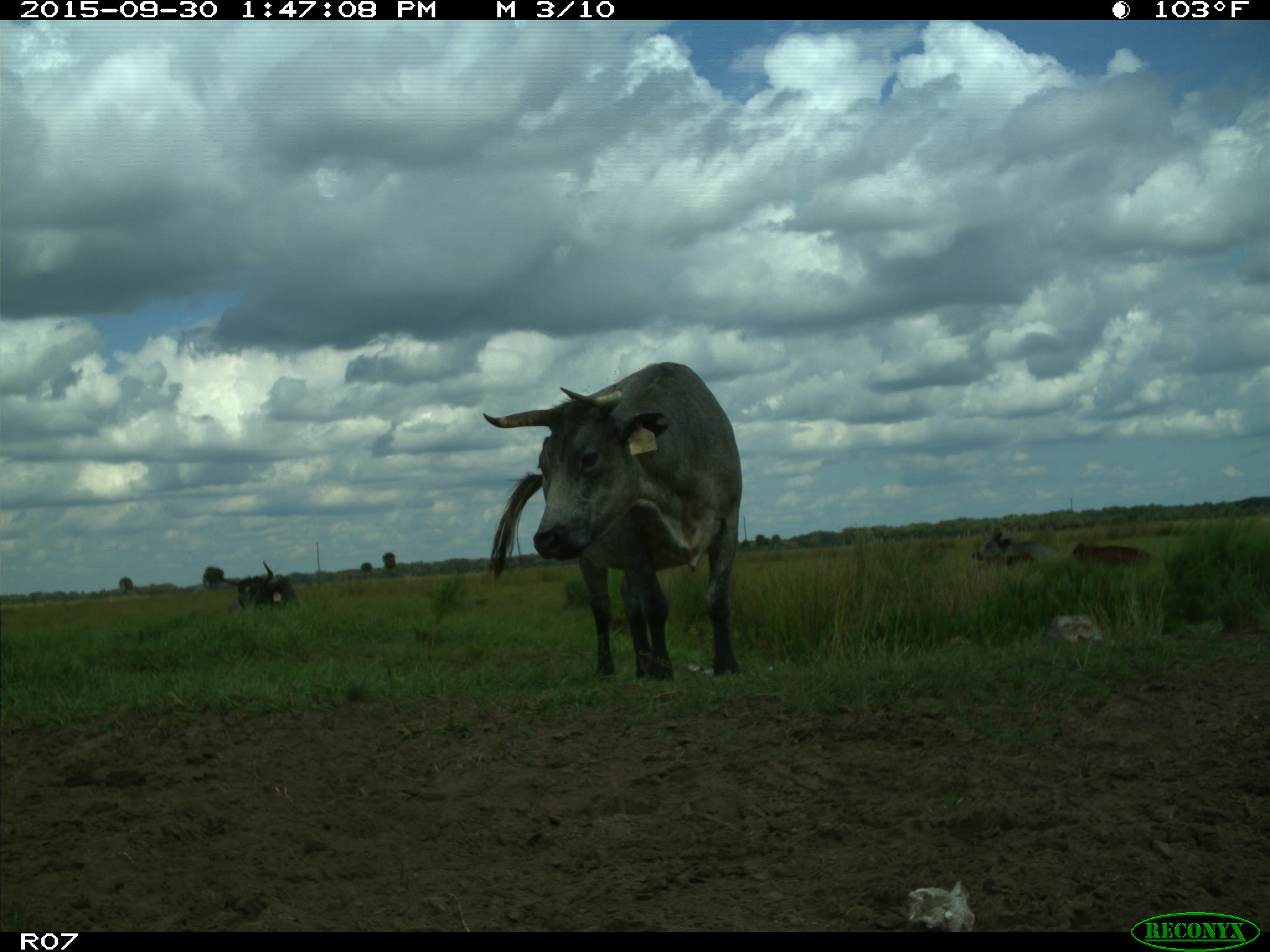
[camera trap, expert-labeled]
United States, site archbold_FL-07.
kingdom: Animalia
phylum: Chordata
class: Mammalia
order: Artiodactyla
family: Bovidae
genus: Bos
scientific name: Bos taurus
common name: domestic cow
Bos taurus (domestic cow).